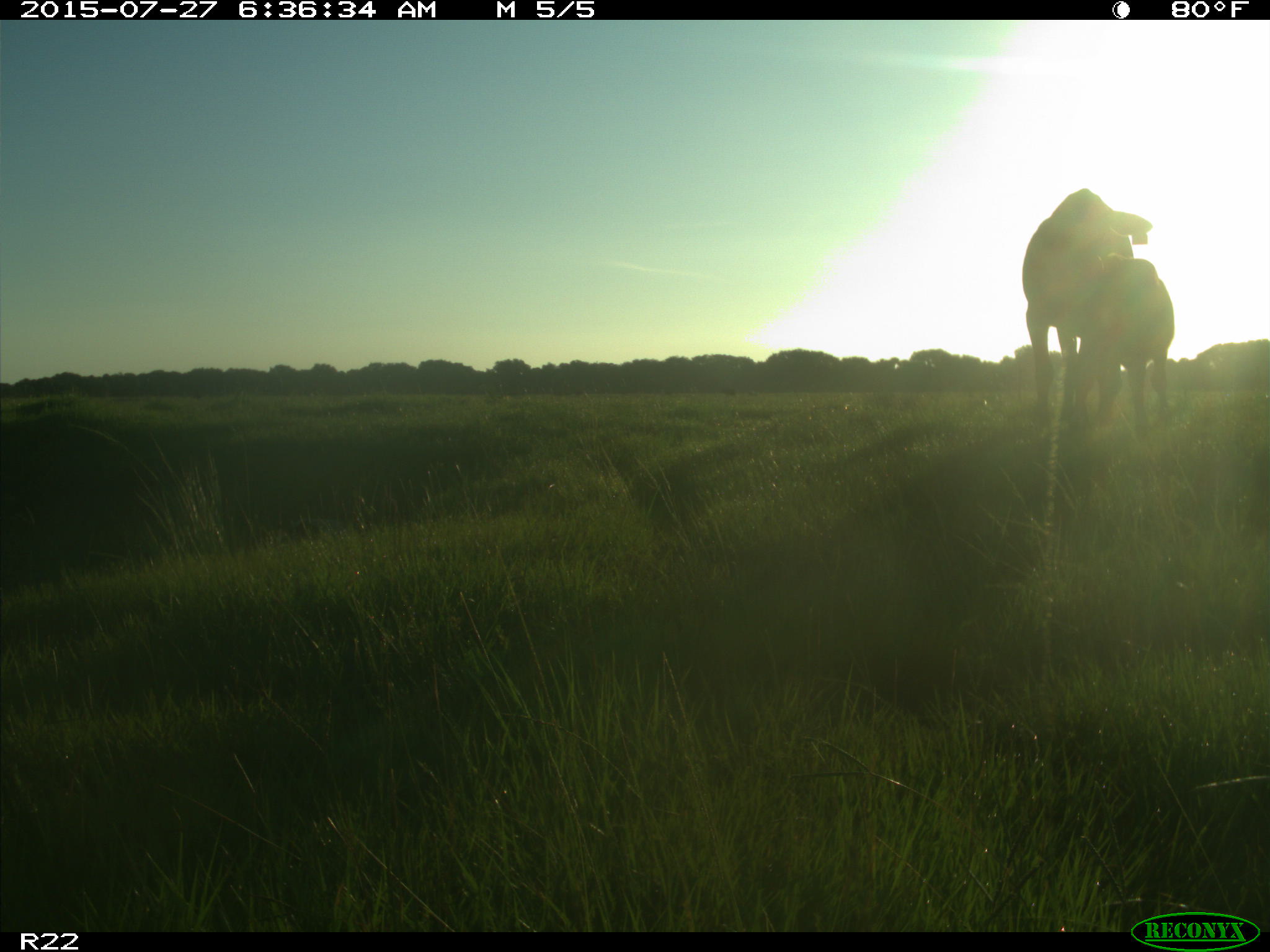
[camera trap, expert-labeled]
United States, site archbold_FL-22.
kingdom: Animalia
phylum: Chordata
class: Mammalia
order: Artiodactyla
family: Bovidae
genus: Bos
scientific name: Bos taurus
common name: domestic cow